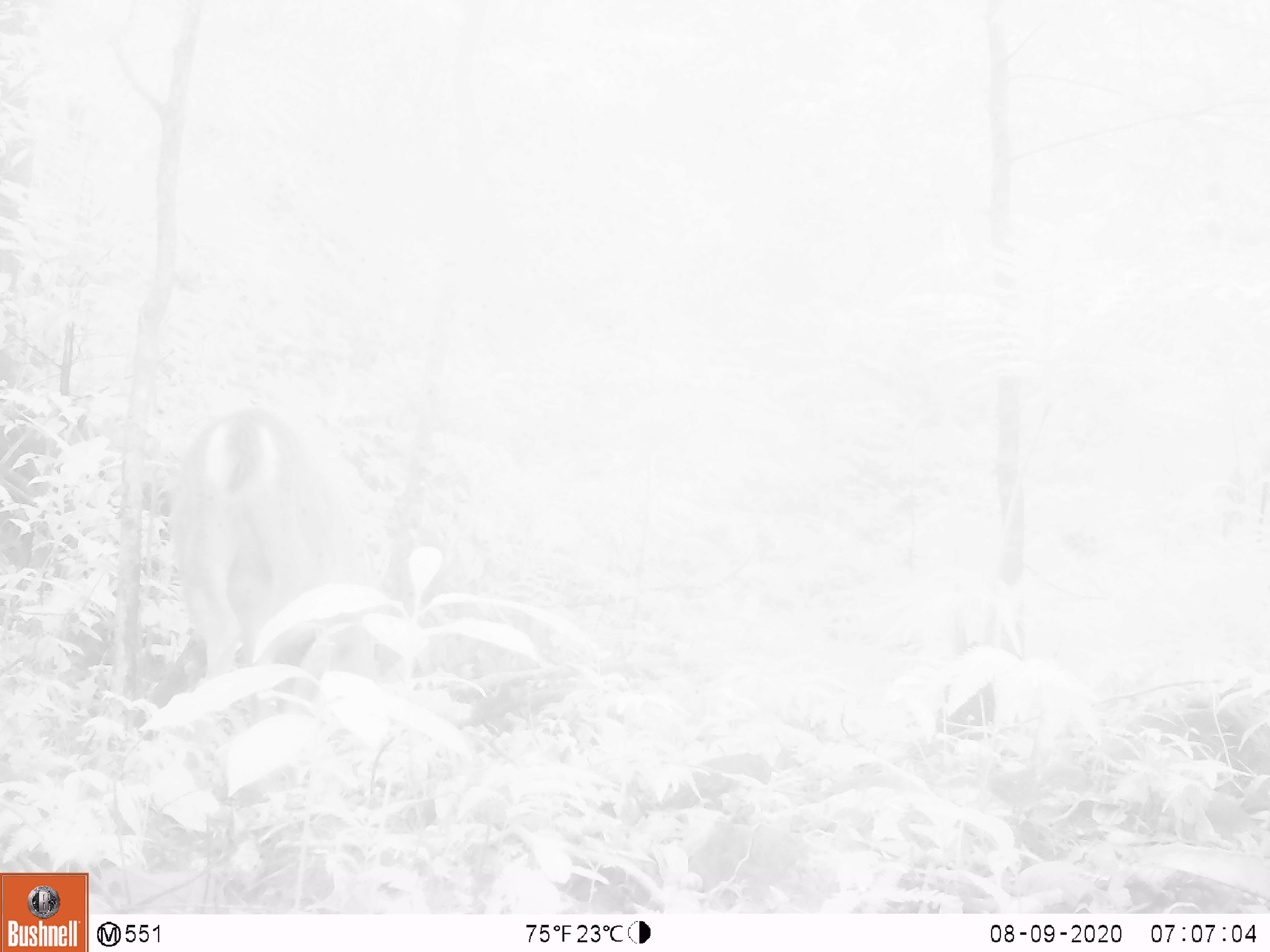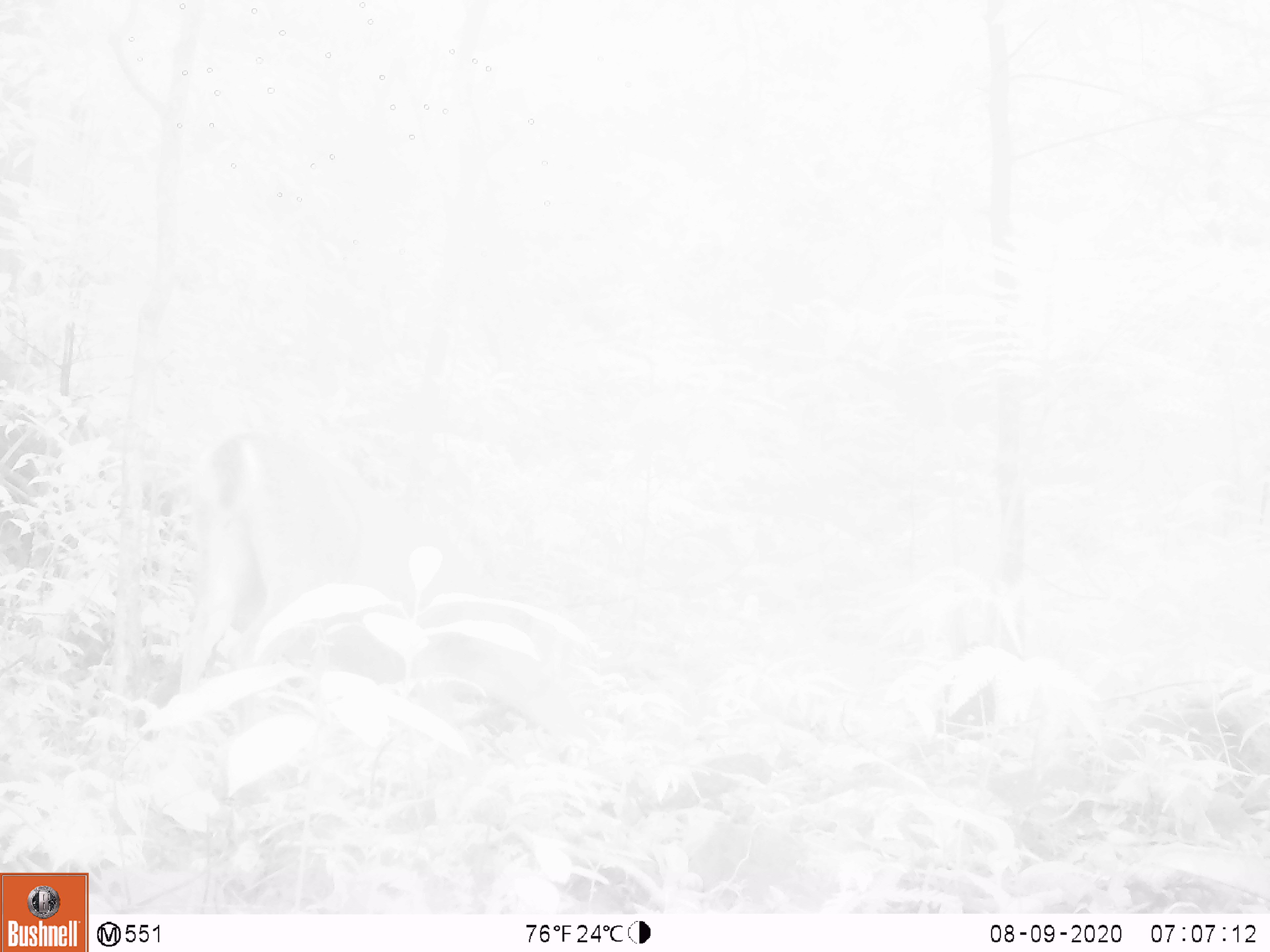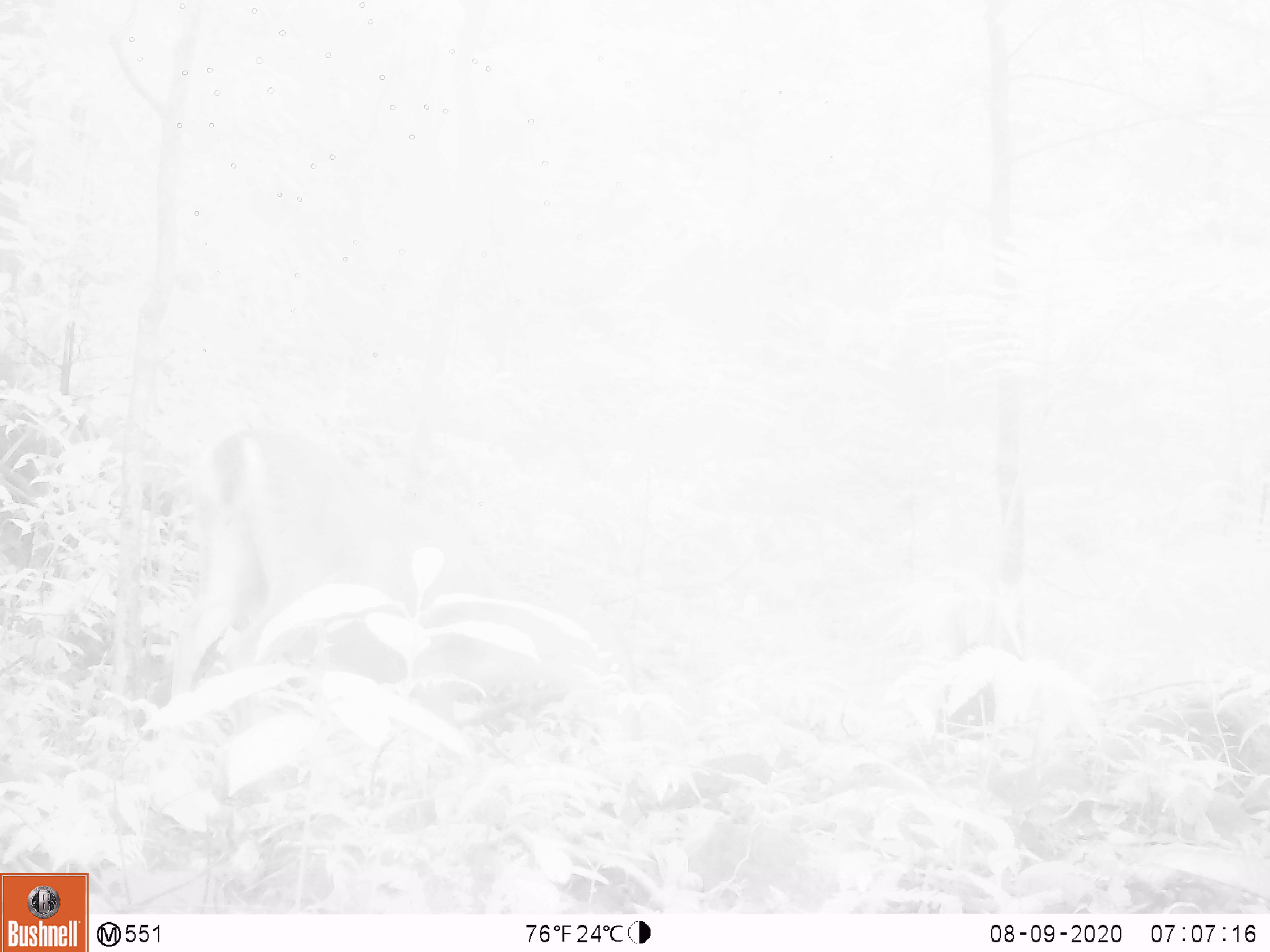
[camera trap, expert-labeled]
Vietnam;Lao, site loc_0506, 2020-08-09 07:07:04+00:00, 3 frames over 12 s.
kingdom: Animalia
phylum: Chordata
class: Mammalia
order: Artiodactyla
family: Cervidae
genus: Muntiacus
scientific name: Muntiacus vuquangensis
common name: large-antlered muntjac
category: large antlered muntjac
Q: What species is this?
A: Large antlered muntjac (large-antlered muntjac) (Muntiacus vuquangensis).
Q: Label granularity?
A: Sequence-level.